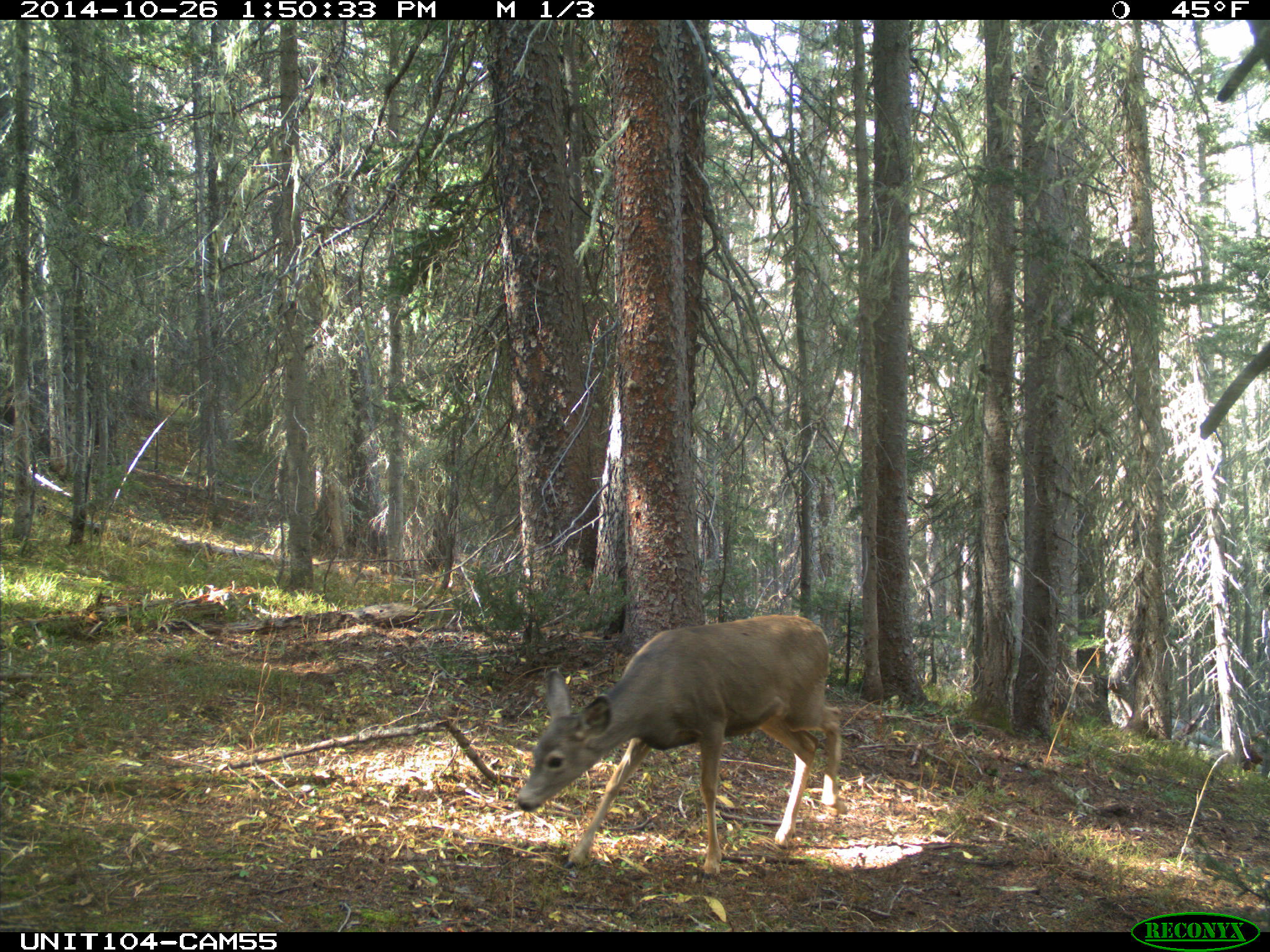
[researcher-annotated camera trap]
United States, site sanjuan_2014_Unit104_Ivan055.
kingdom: Animalia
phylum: Chordata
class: Mammalia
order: Artiodactyla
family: Cervidae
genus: Odocoileus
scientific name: Odocoileus hemionus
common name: mule deer